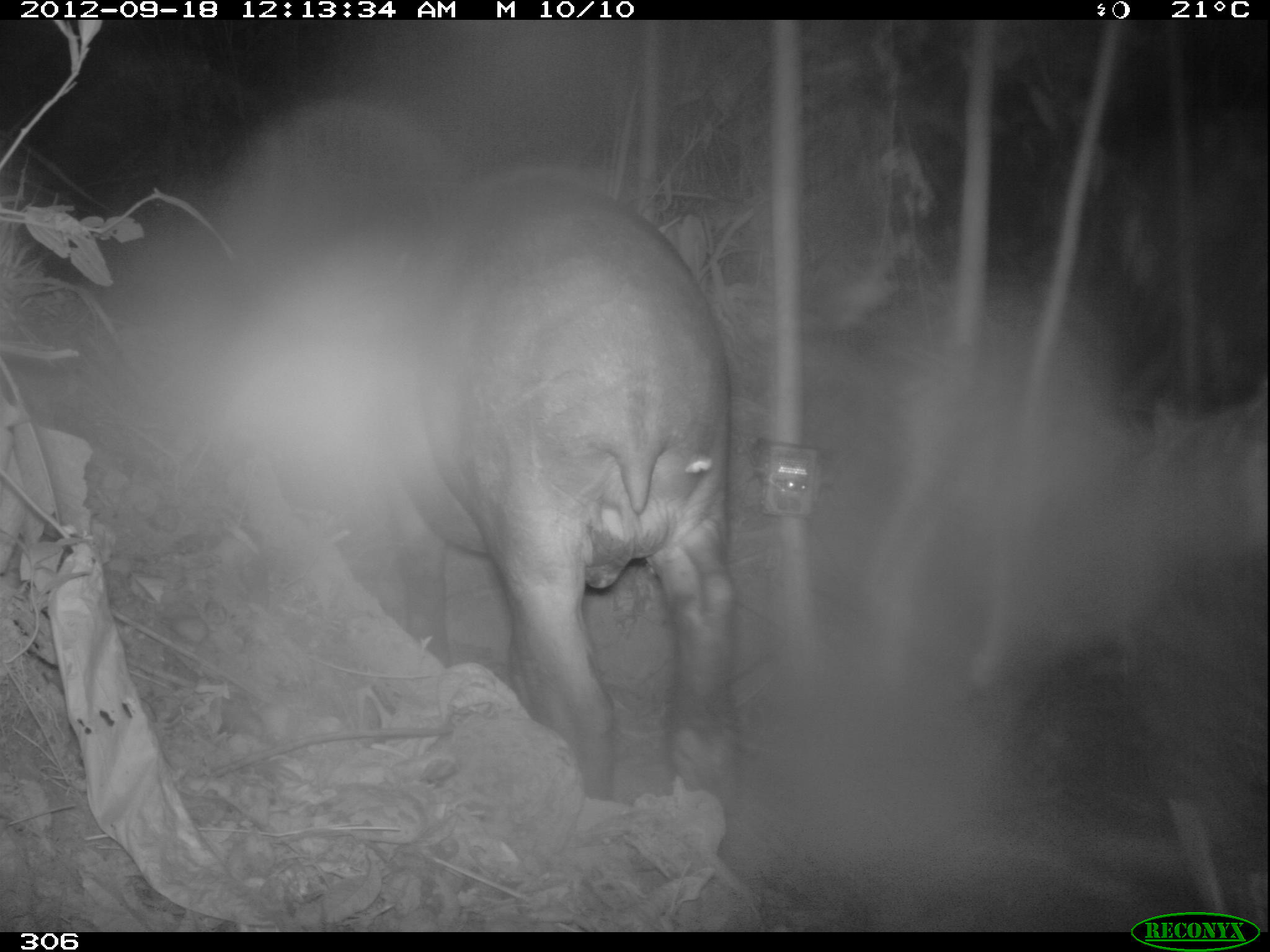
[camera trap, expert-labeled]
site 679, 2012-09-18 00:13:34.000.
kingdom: Animalia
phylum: Chordata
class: Mammalia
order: Perissodactyla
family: Tapiridae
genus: Tapirus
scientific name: Tapirus terrestris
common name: south american tapir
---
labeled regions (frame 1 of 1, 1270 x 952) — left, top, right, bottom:
tapirus terrestris: 354, 167, 742, 793